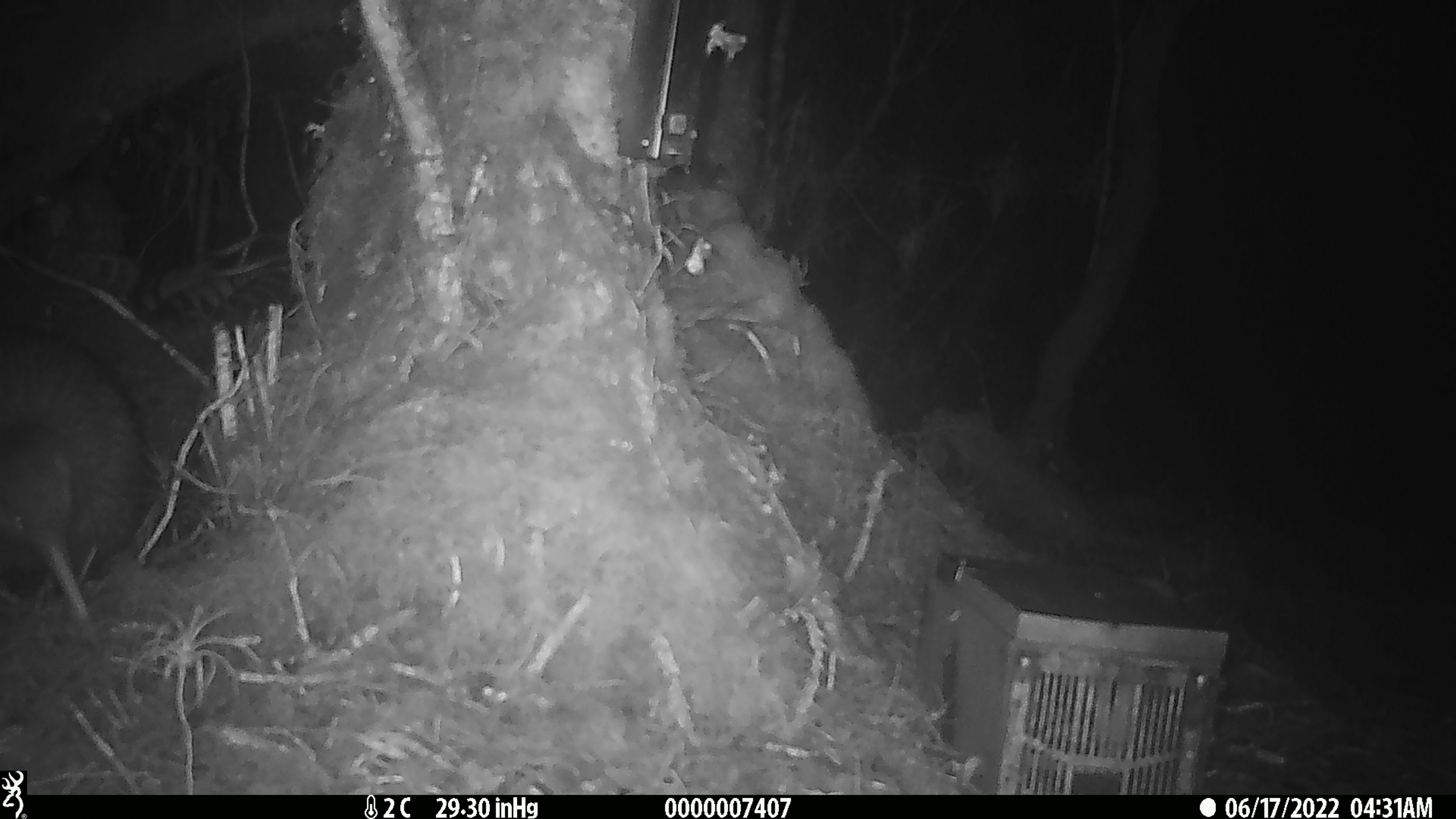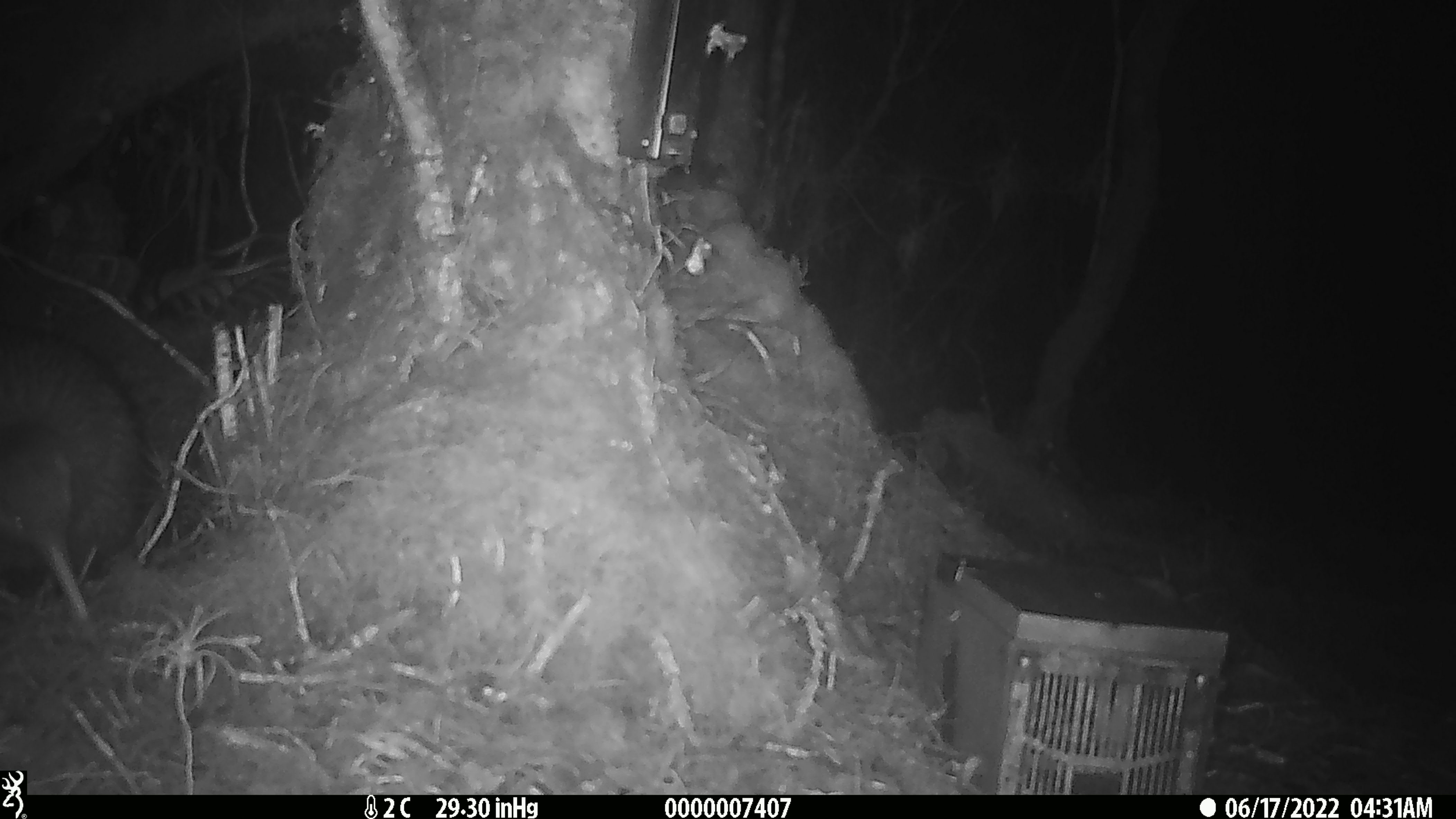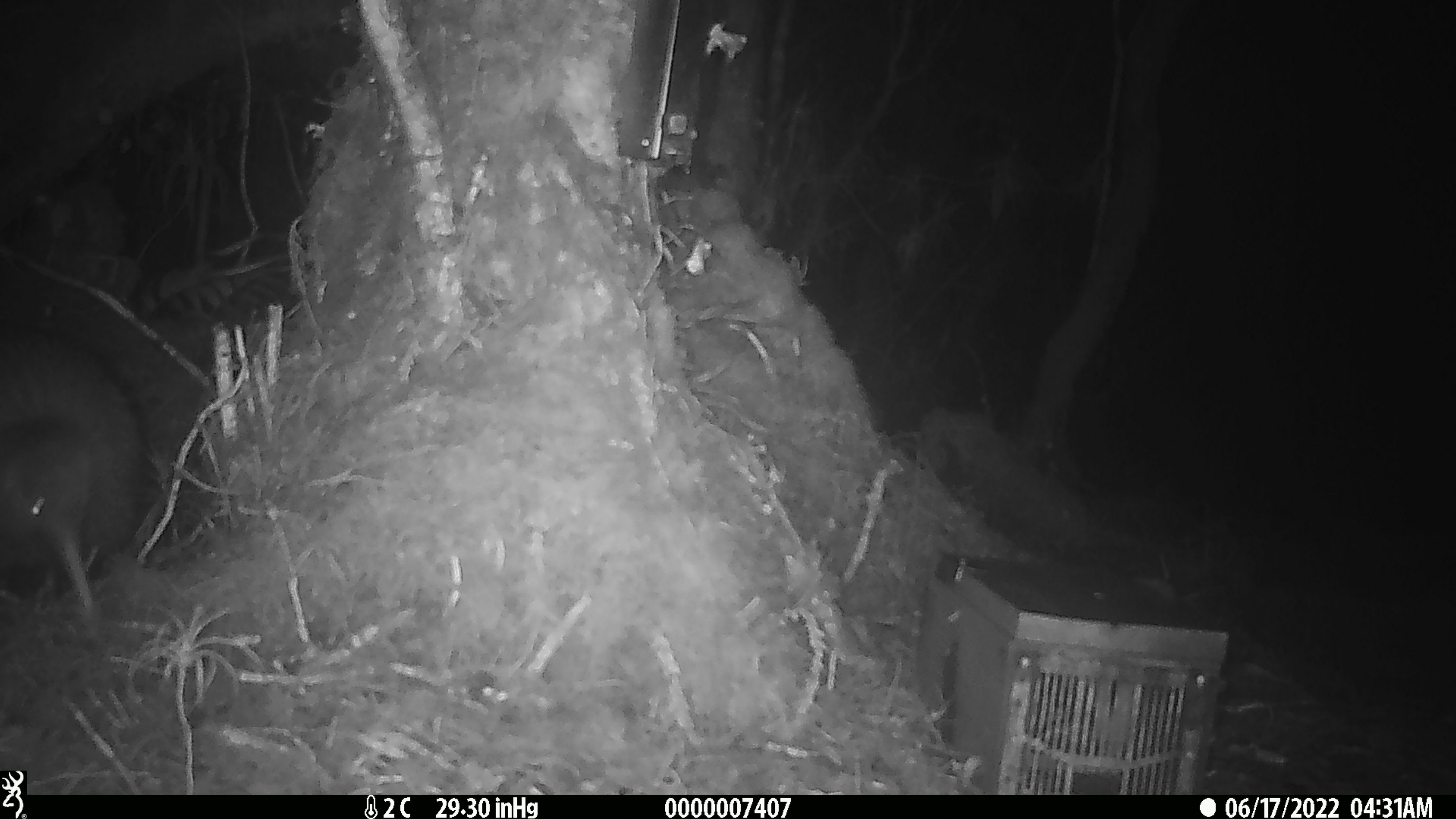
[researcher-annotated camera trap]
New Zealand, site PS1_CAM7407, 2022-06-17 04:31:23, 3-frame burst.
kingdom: Animalia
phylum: Chordata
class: Aves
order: Apterygiformes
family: Apterygidae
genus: Apteryx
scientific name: Apteryx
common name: kiwi